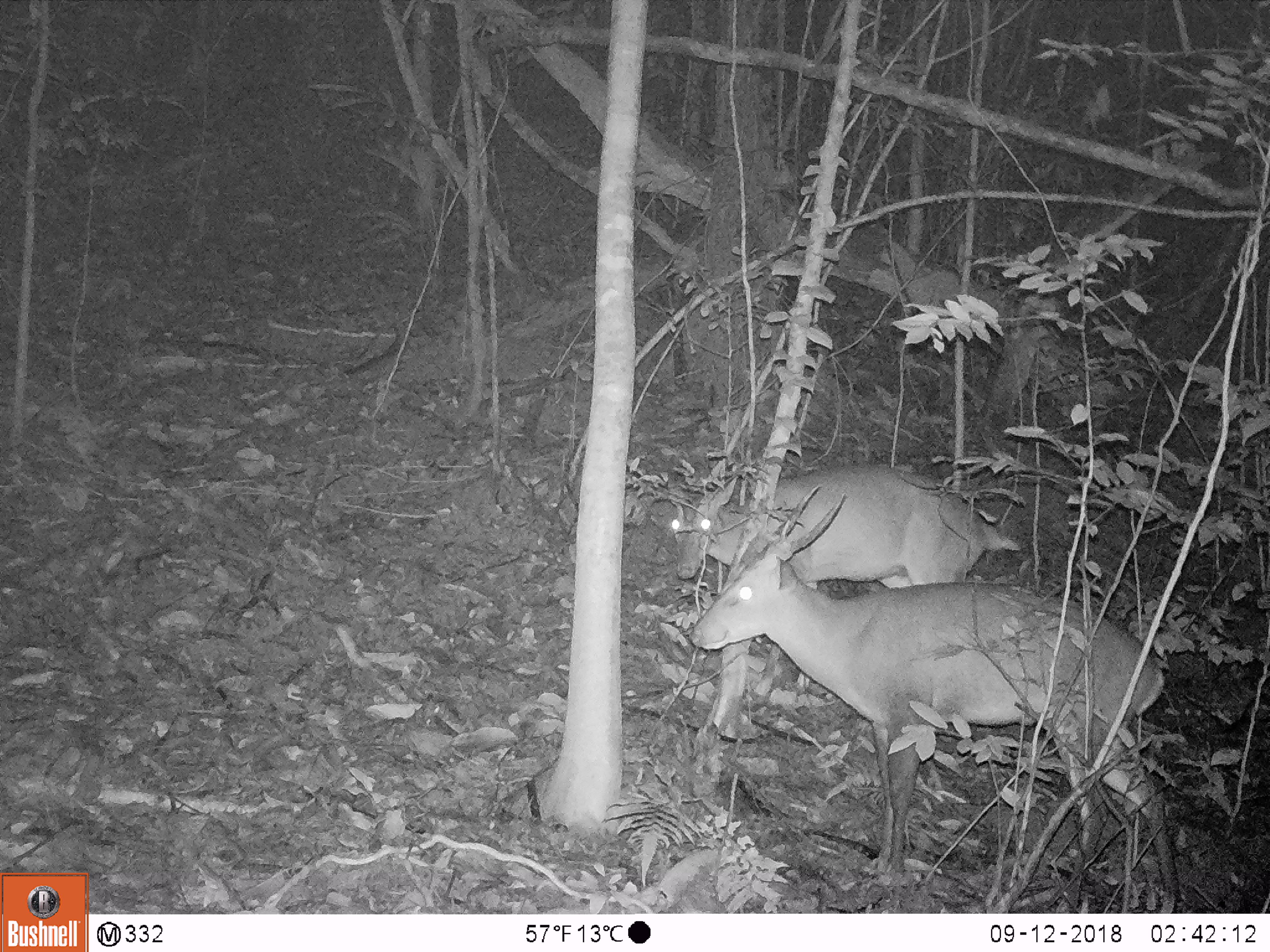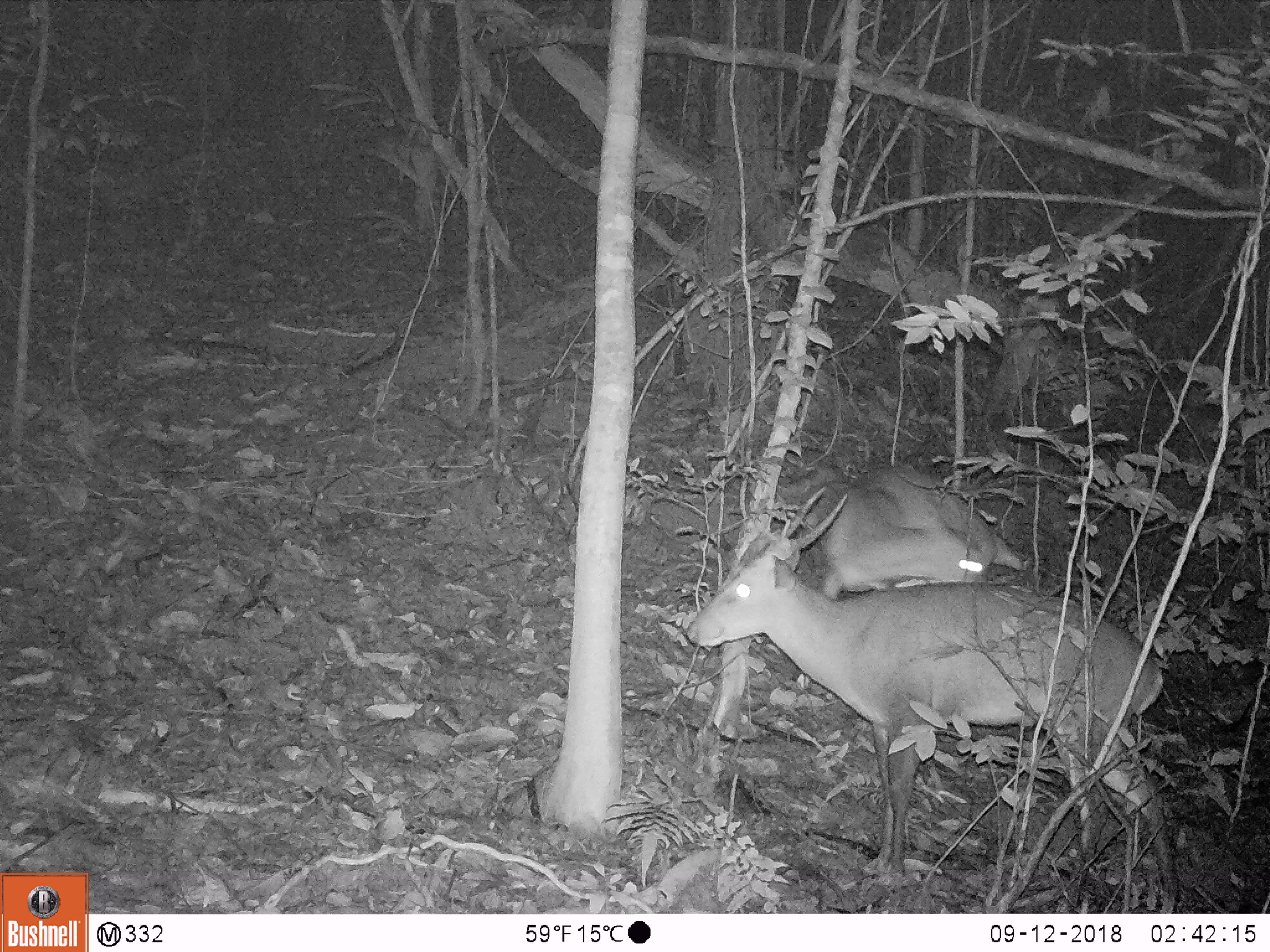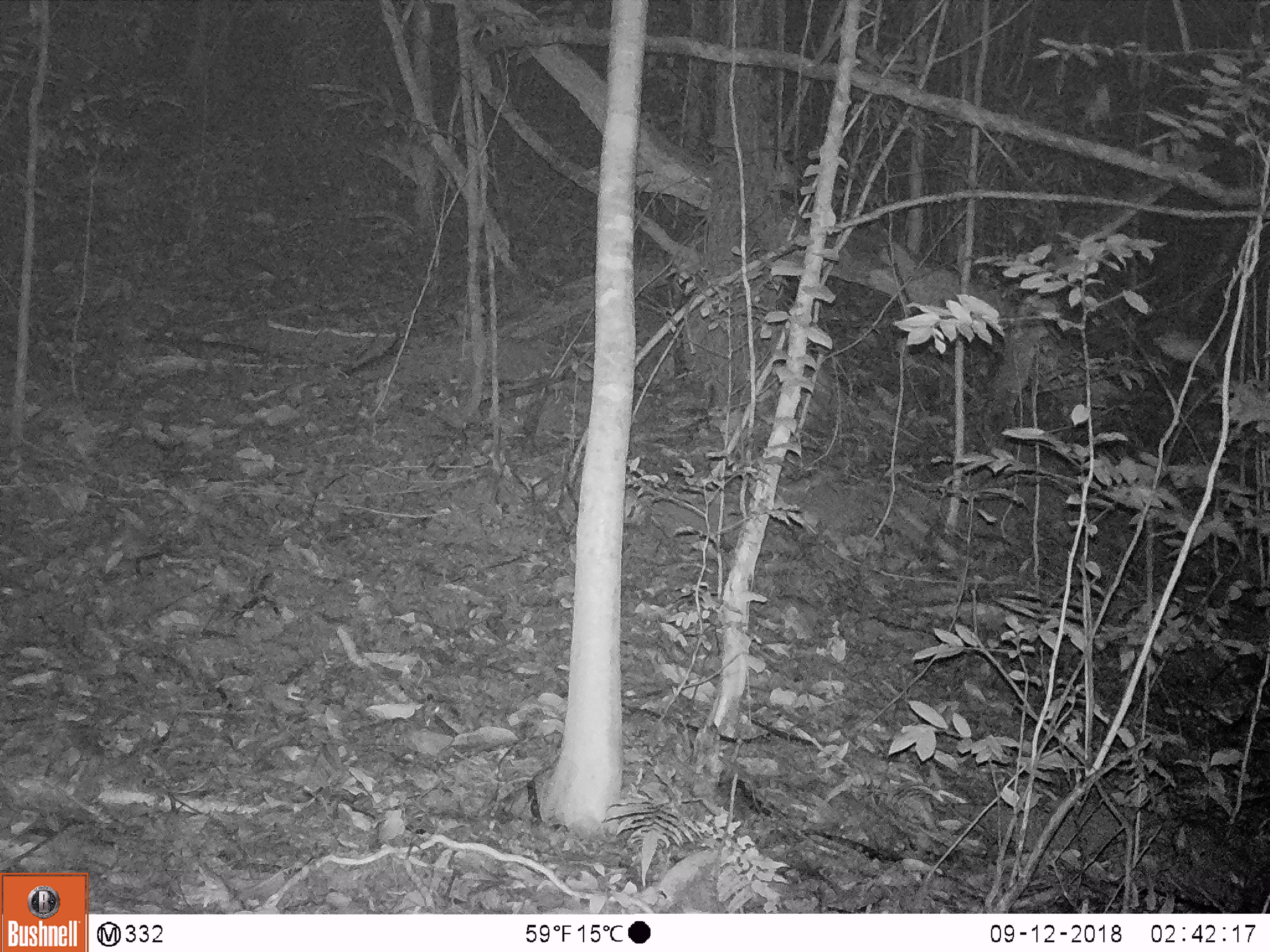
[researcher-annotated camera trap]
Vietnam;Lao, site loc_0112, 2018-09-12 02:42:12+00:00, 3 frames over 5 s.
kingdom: Animalia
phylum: Chordata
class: Mammalia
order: Artiodactyla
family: Cervidae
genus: Muntiacus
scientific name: Muntiacus vuquangensis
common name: large-antlered muntjac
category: large antlered muntjac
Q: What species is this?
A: Large antlered muntjac (large-antlered muntjac) (Muntiacus vuquangensis).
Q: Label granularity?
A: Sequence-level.